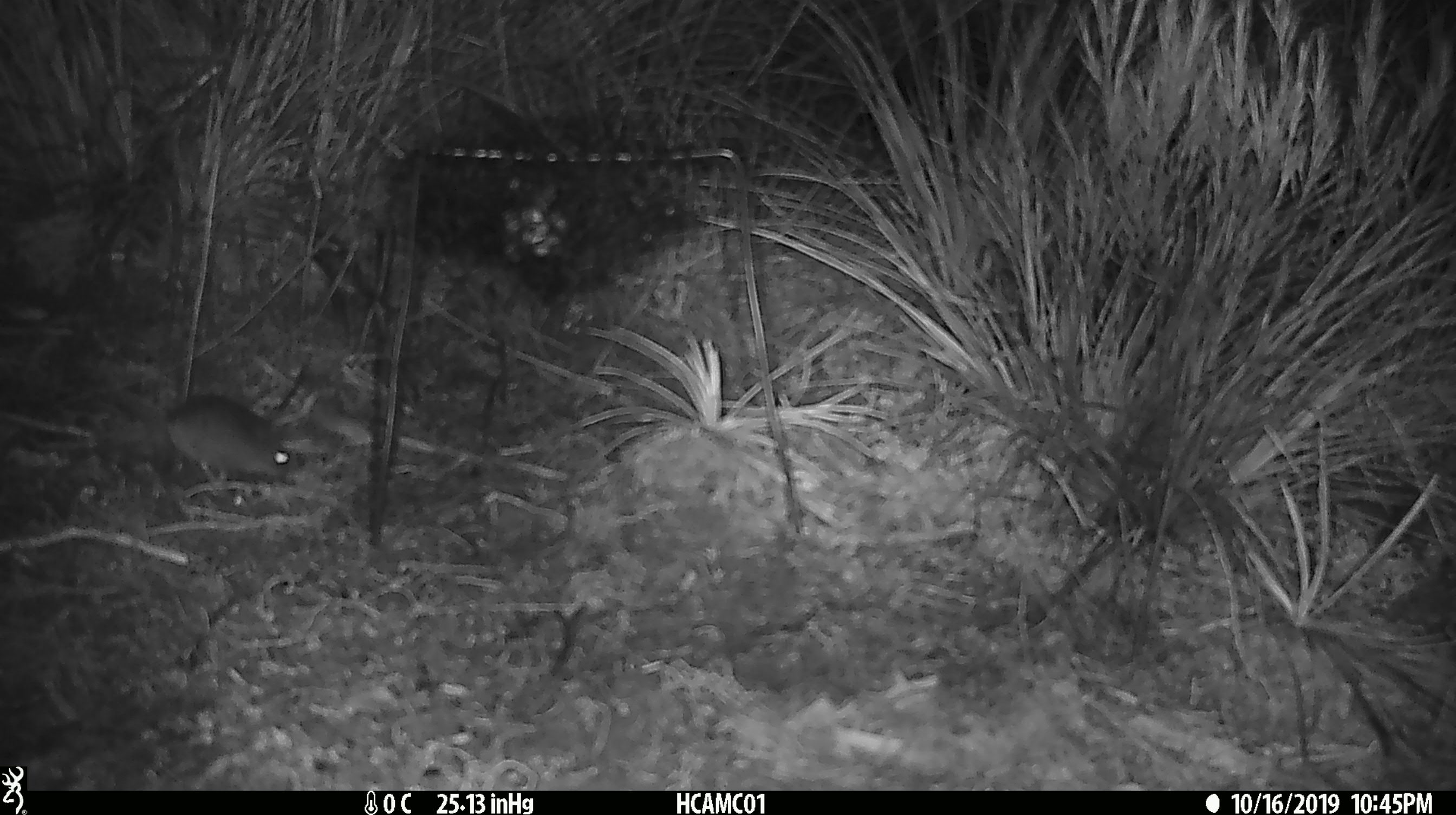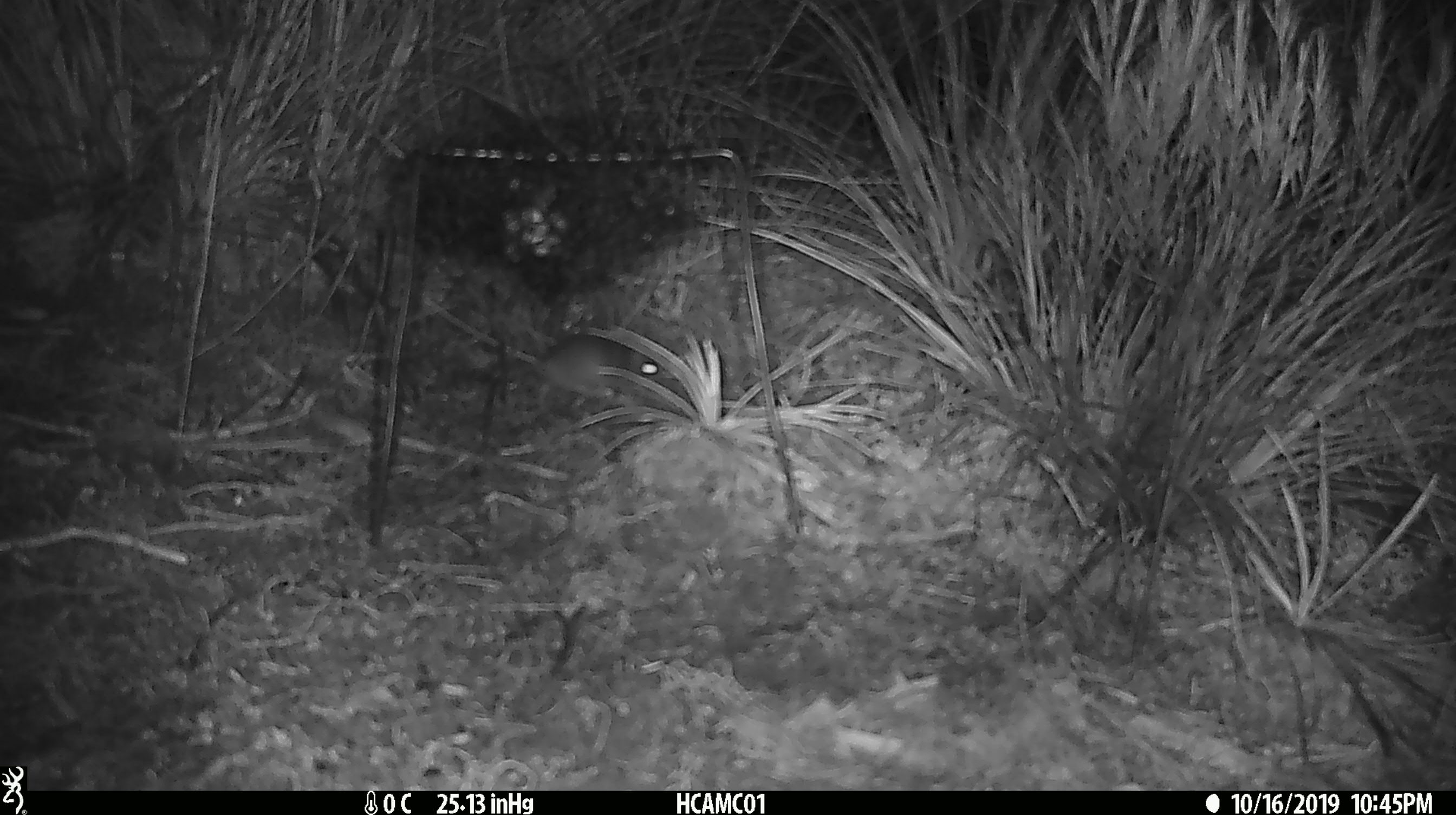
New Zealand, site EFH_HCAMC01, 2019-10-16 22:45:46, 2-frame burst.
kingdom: Animalia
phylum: Chordata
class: Mammalia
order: Rodentia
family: Muridae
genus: Mus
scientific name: Mus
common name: mouse